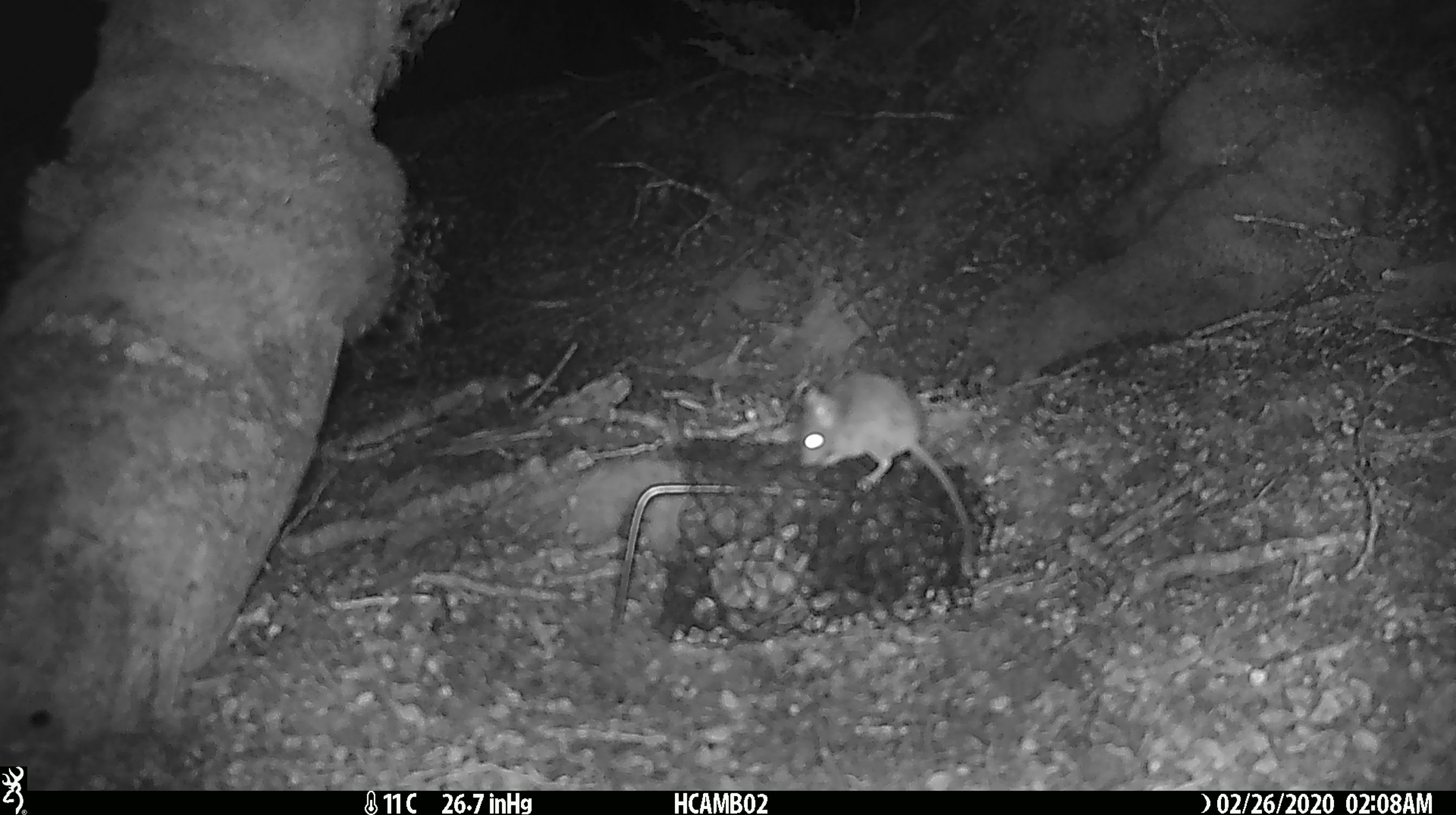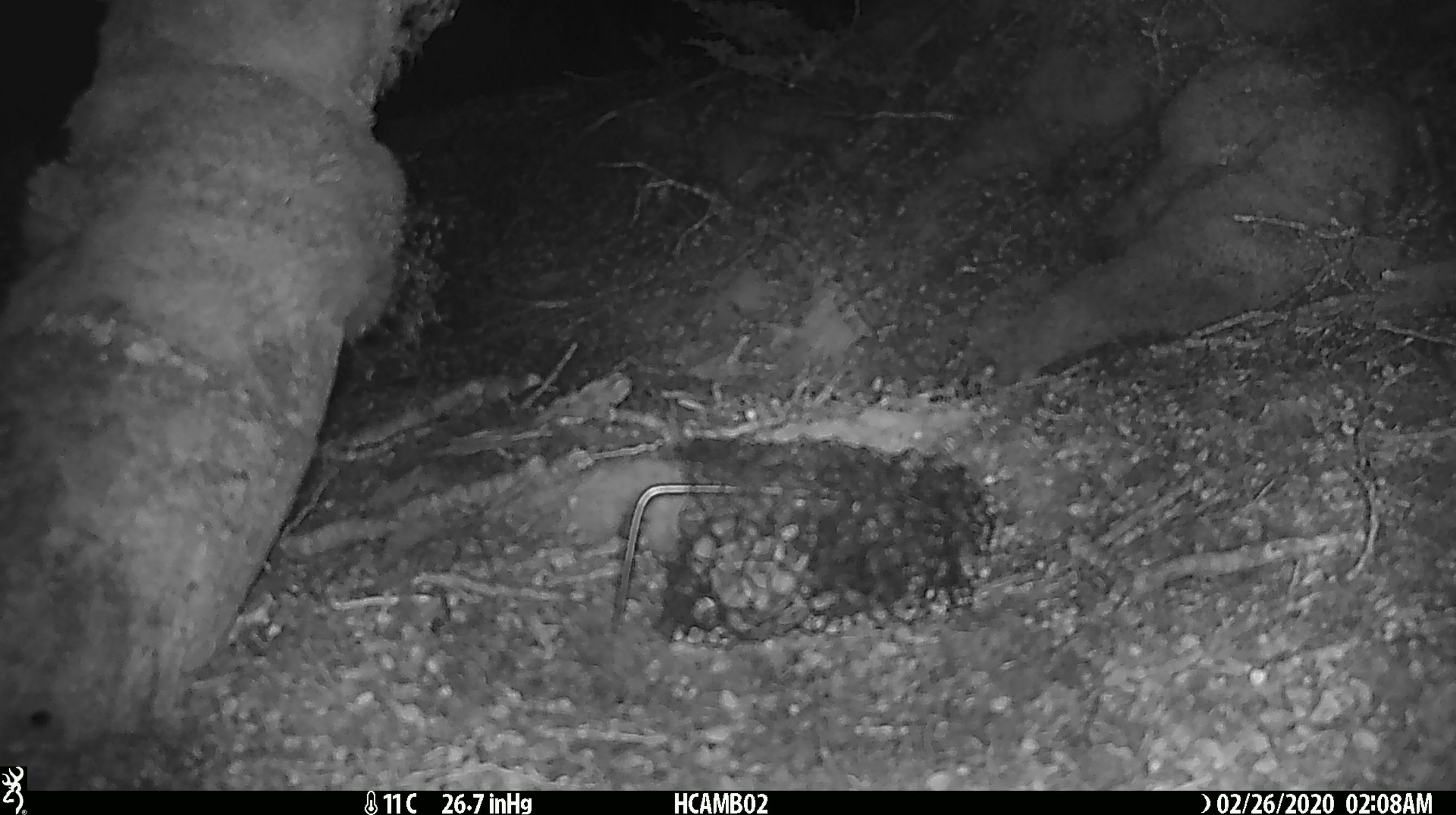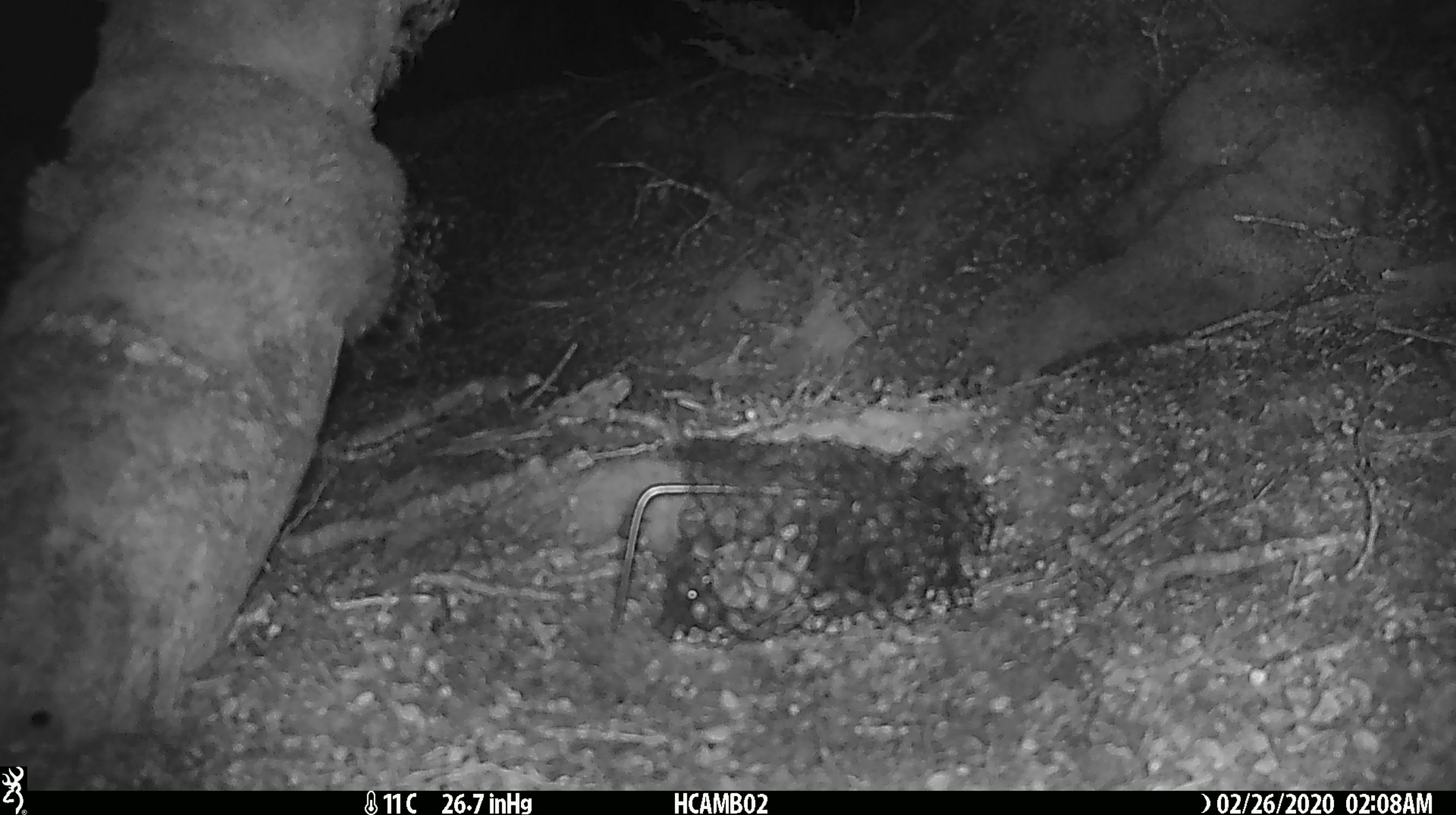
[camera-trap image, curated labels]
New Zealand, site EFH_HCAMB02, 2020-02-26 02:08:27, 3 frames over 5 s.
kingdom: Animalia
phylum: Chordata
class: Mammalia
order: Rodentia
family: Muridae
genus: Mus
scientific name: Mus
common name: mouse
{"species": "mouse (Mus)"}